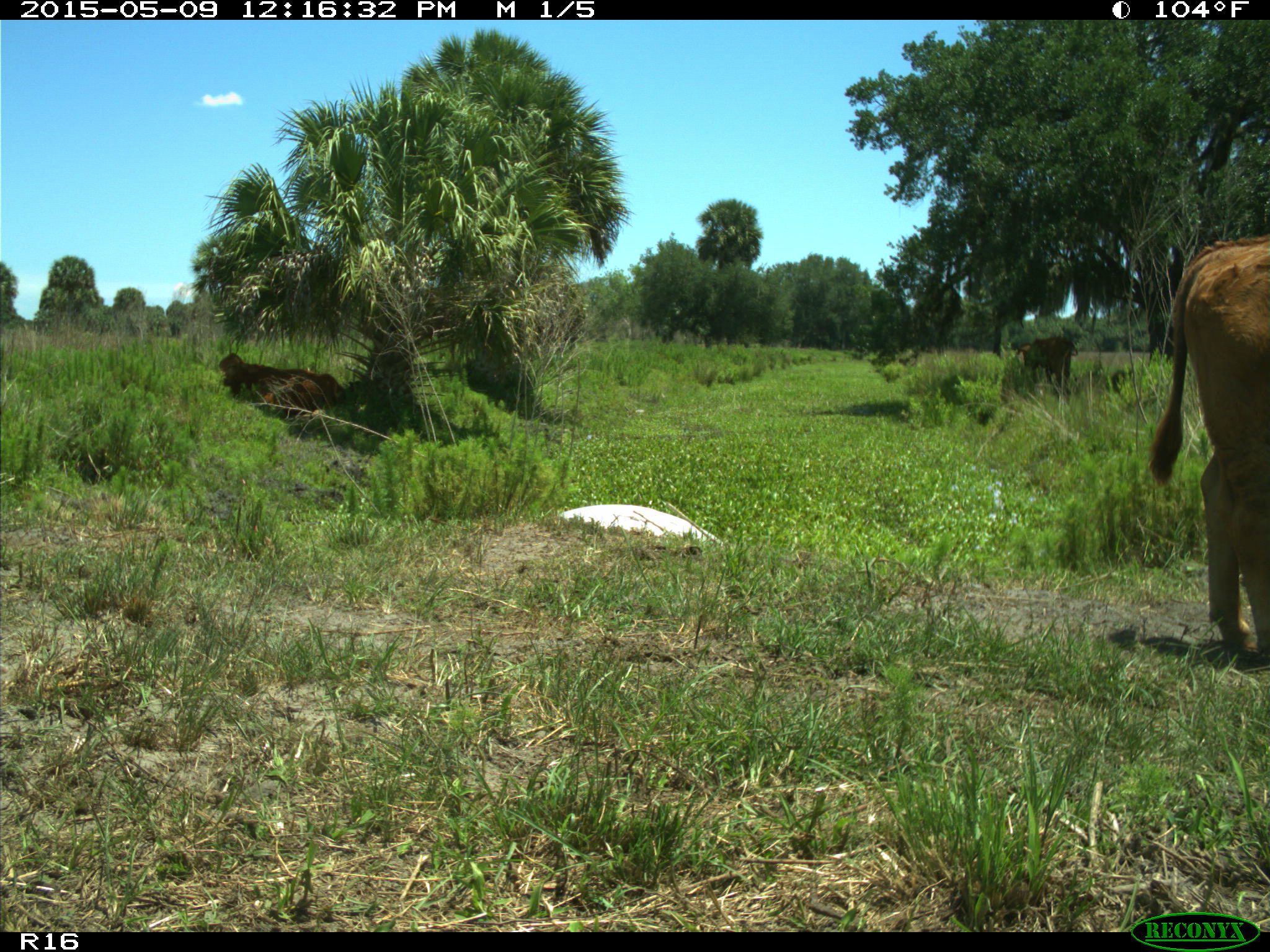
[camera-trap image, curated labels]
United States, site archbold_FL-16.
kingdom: Animalia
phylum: Chordata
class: Mammalia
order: Artiodactyla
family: Bovidae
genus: Bos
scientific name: Bos taurus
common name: domestic cow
Bos taurus (domestic cow).